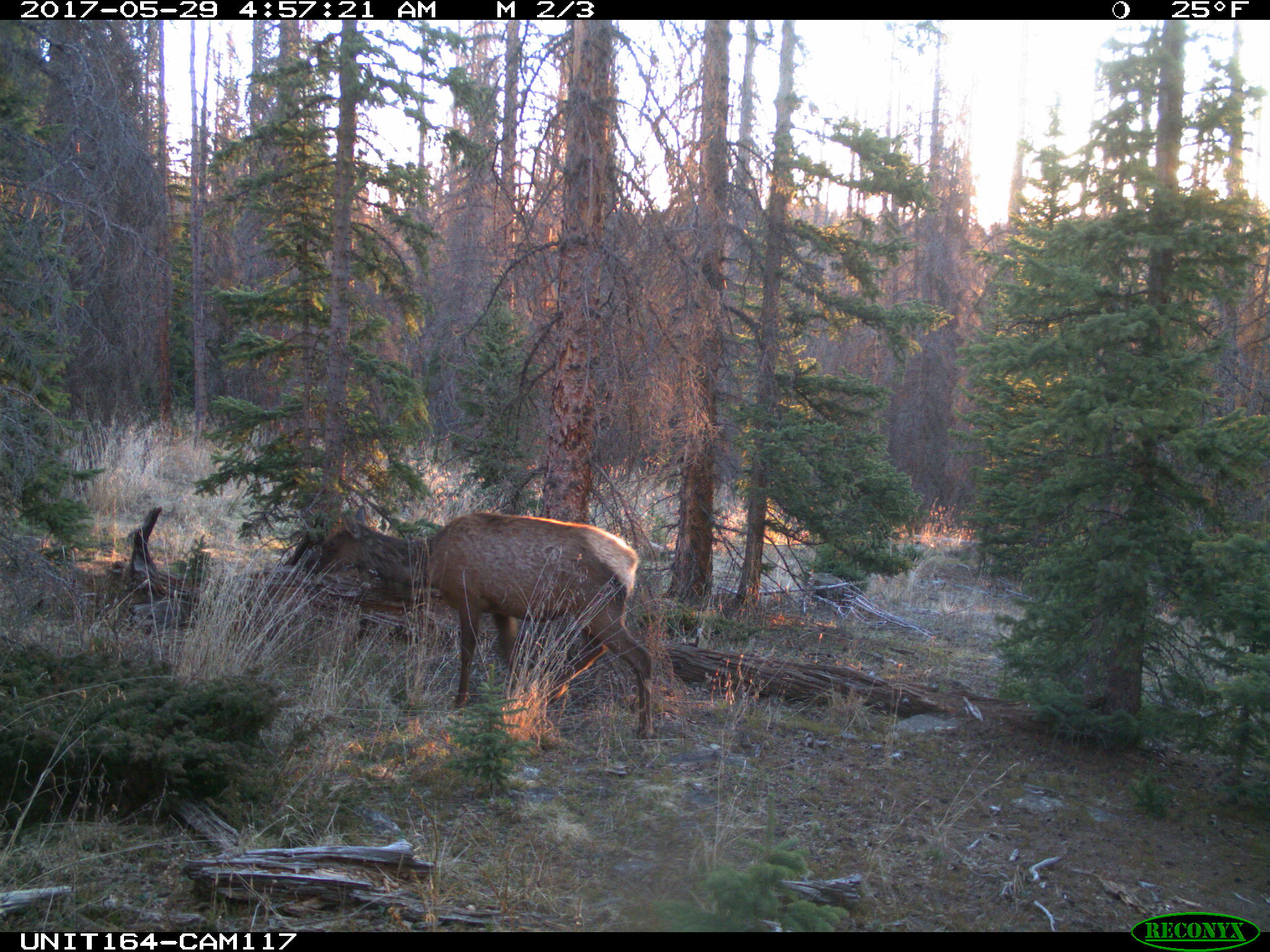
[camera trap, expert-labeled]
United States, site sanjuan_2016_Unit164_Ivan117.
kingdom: Animalia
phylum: Chordata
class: Mammalia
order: Artiodactyla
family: Cervidae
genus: Cervus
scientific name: Cervus elaphus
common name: red deer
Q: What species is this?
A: Cervus elaphus (red deer).